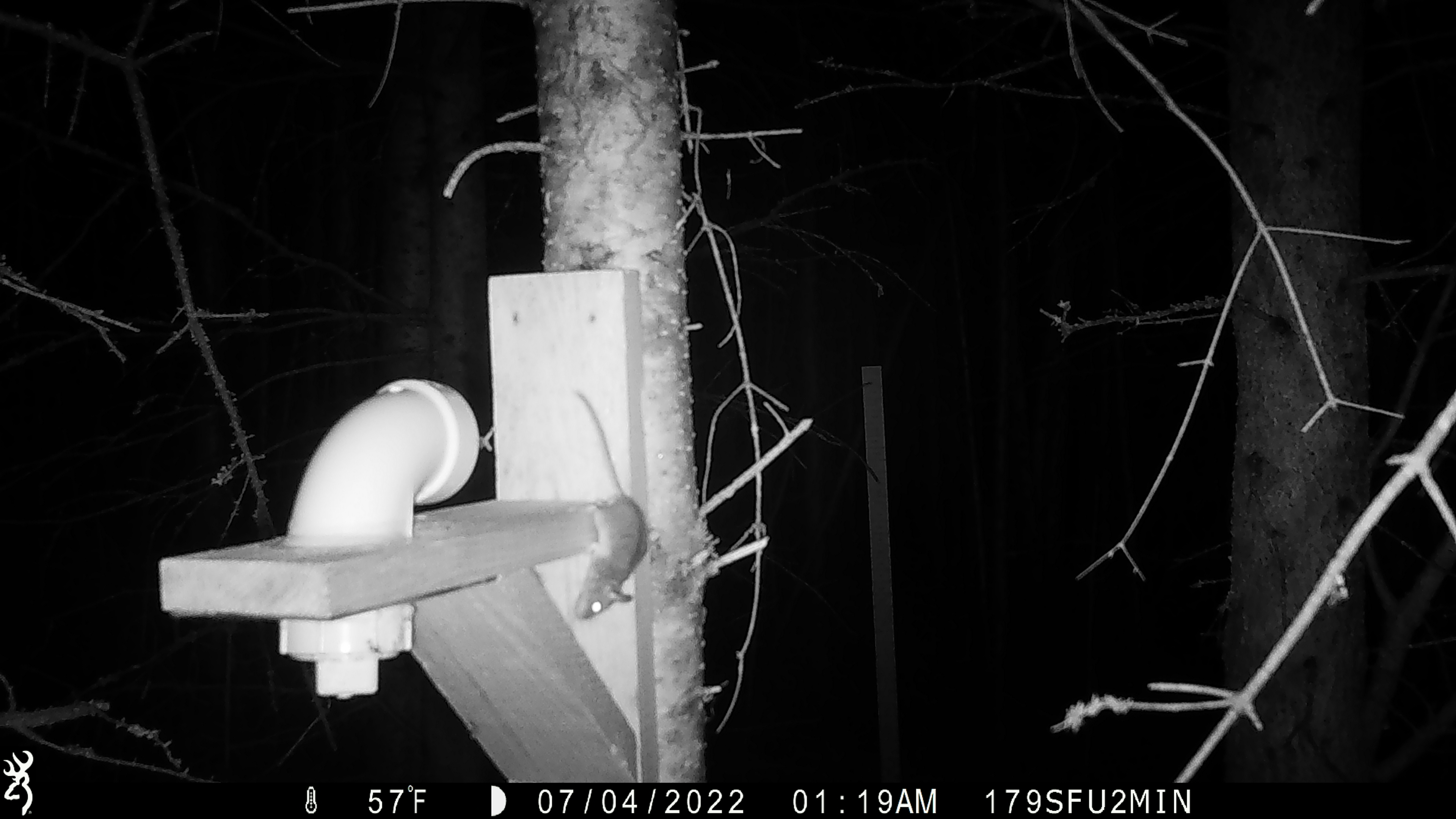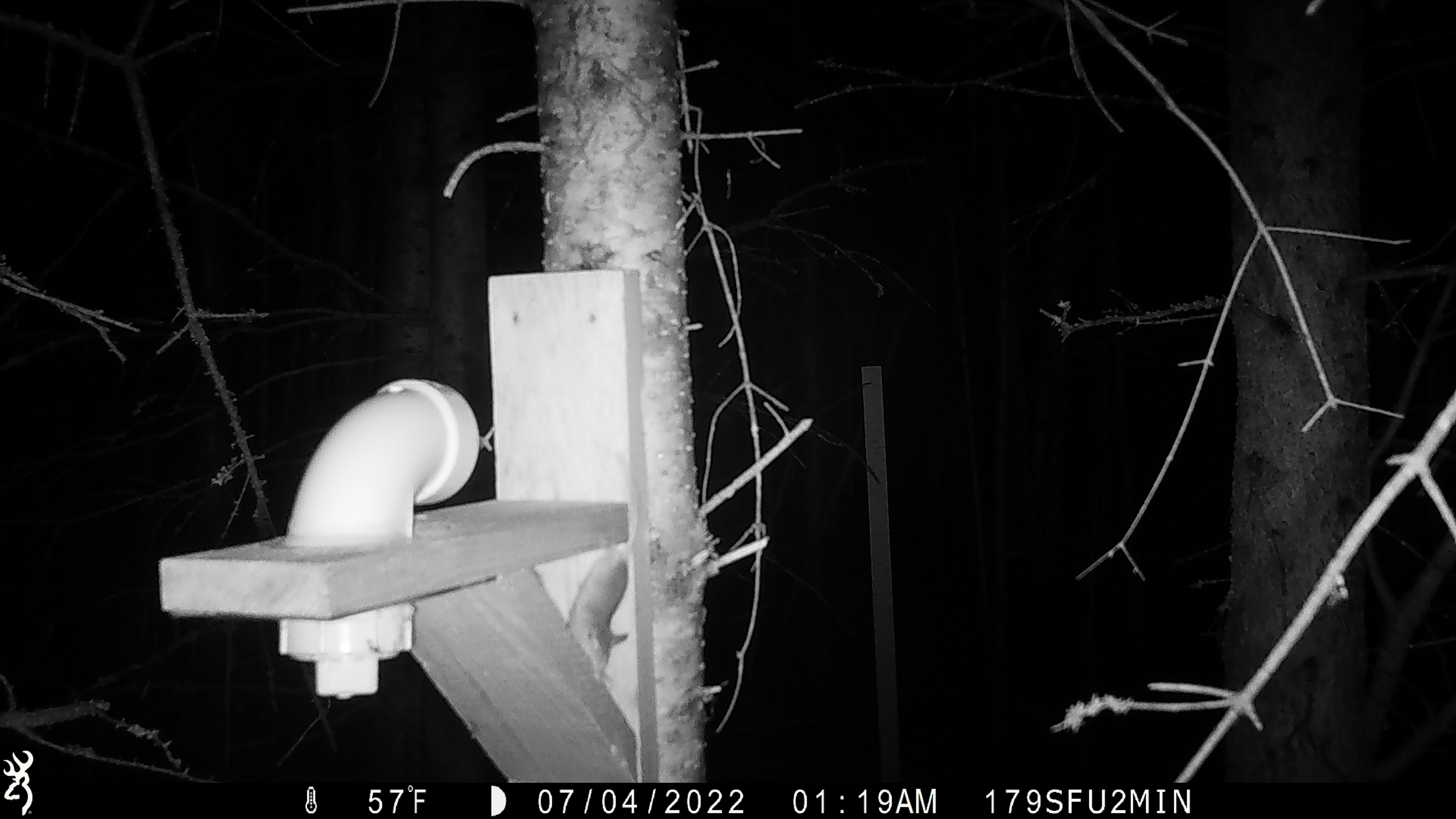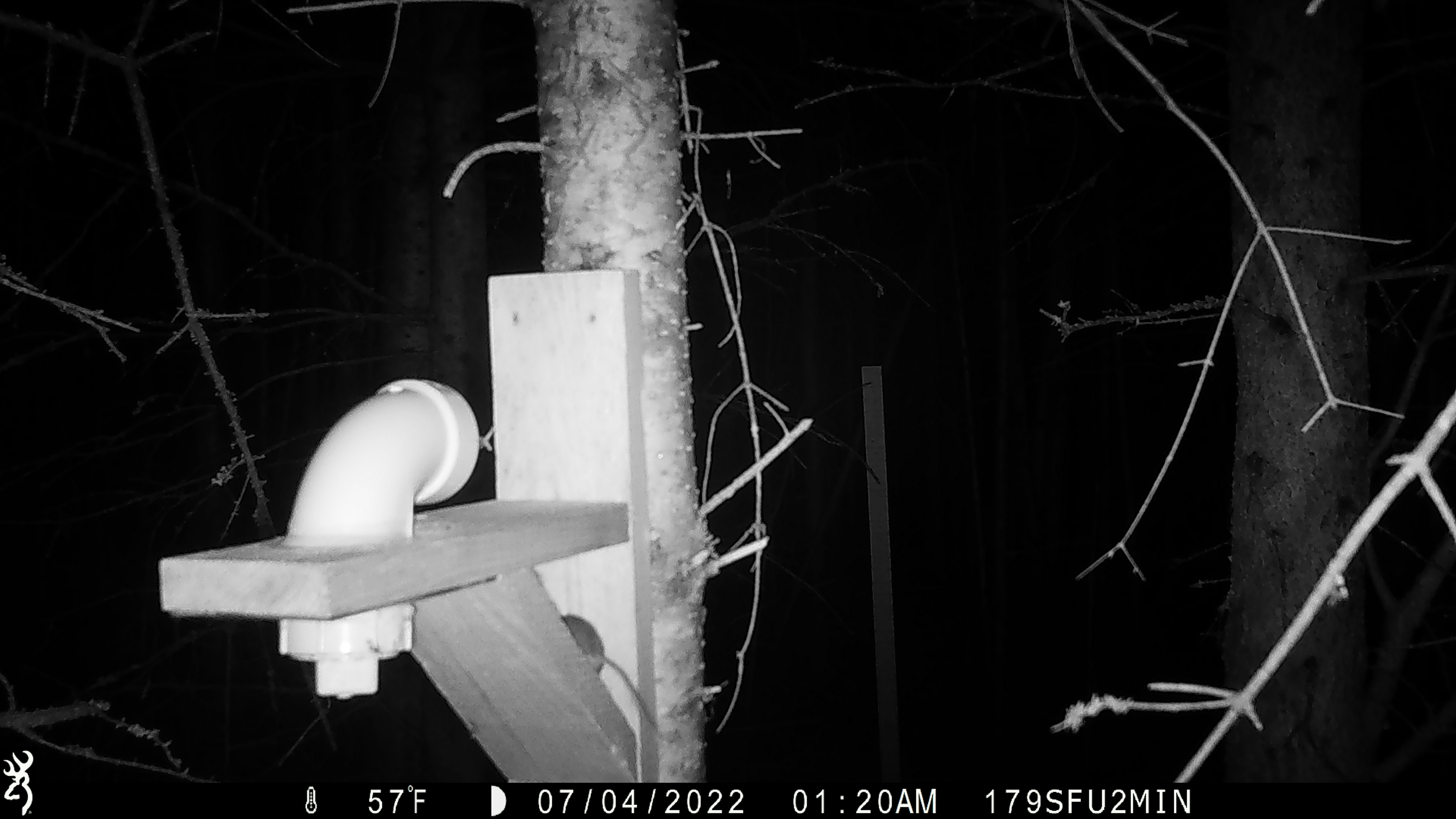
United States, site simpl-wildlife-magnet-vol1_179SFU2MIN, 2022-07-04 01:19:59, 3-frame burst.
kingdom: Animalia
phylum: Chordata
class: Mammalia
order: Rodentia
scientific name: Rodentia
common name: mouse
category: mouse sp.